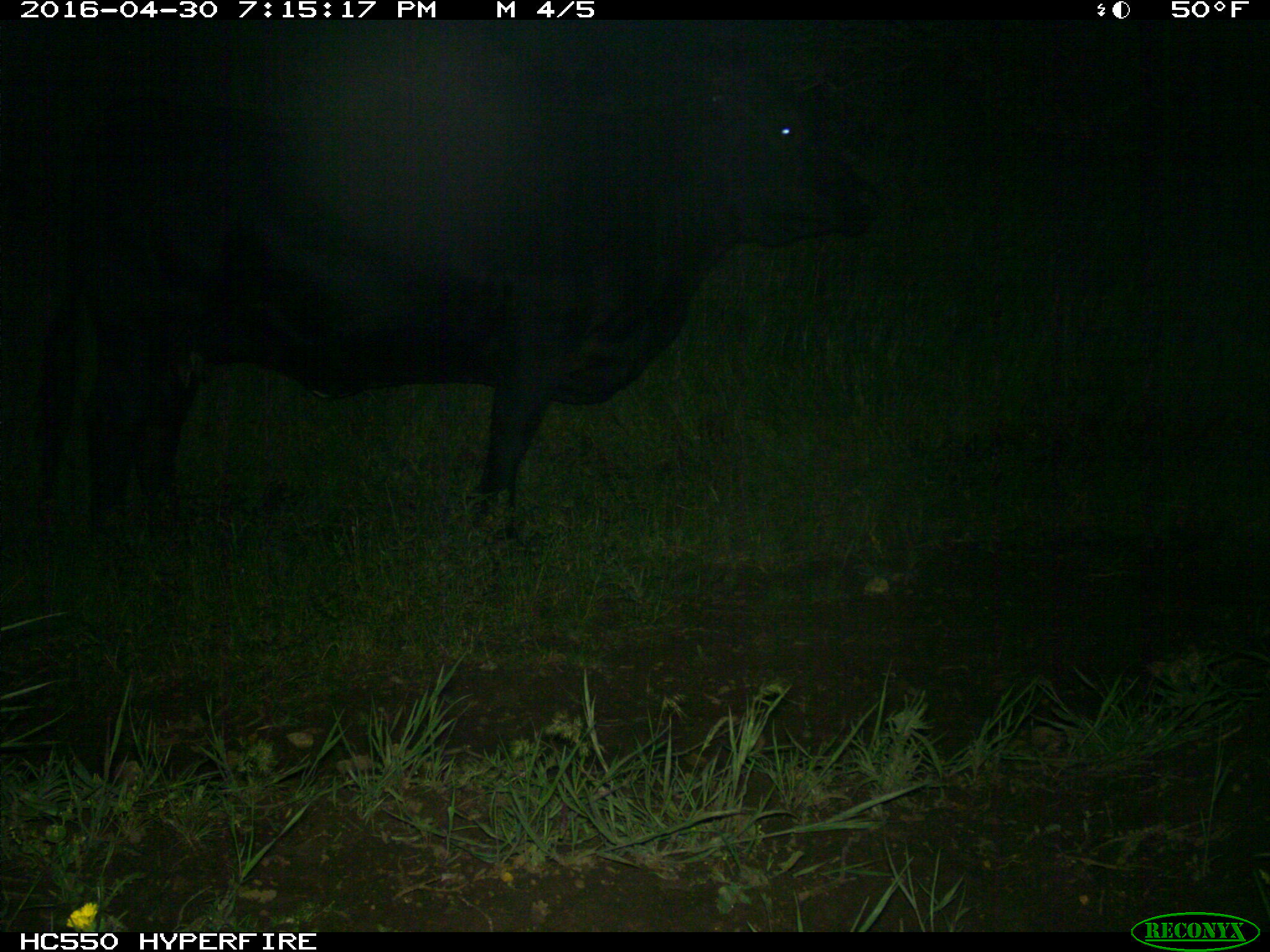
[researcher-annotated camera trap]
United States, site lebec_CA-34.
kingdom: Animalia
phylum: Chordata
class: Mammalia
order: Artiodactyla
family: Bovidae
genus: Bos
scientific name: Bos taurus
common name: domestic cow